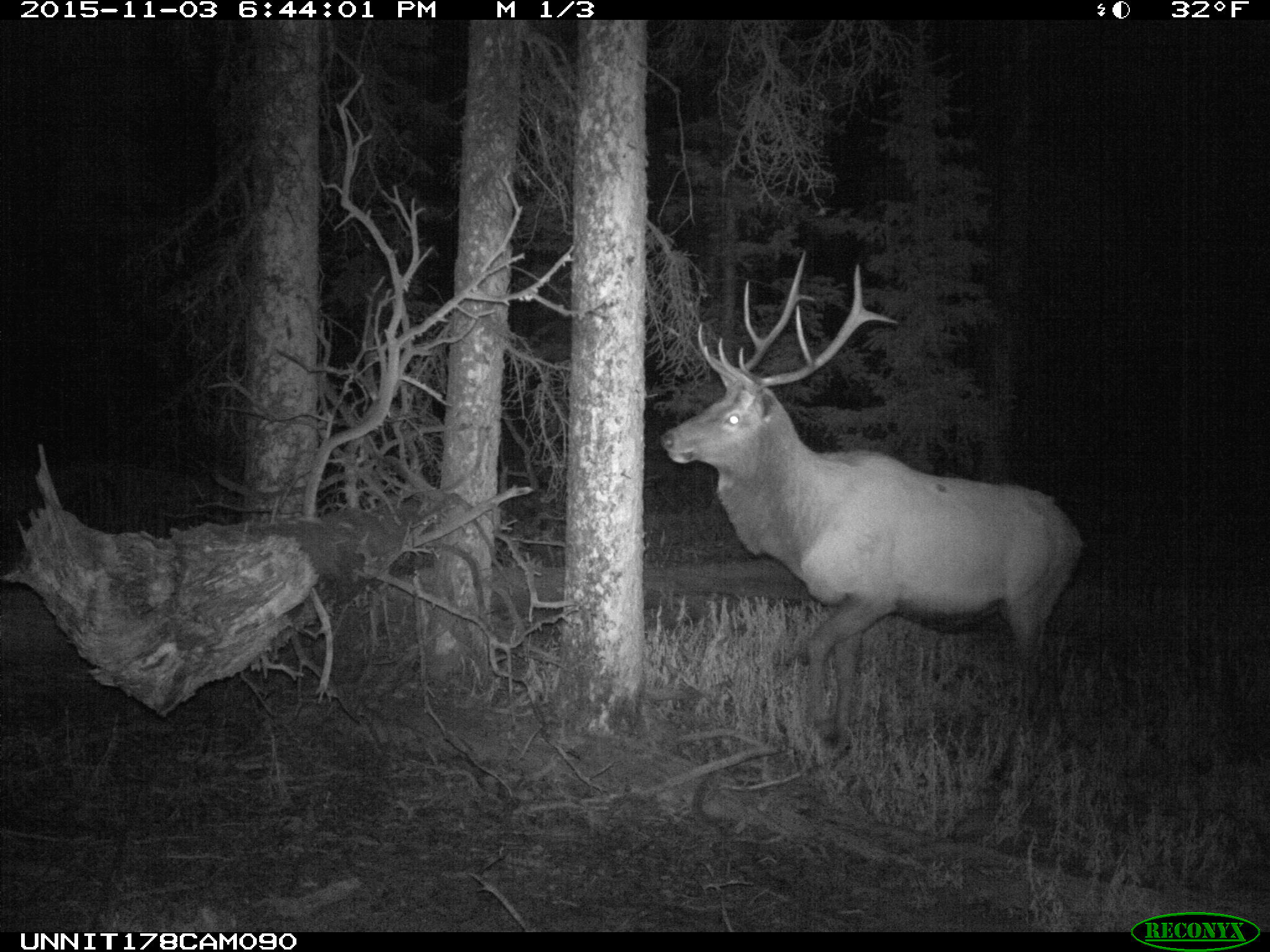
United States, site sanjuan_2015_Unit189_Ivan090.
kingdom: Animalia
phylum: Chordata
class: Mammalia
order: Artiodactyla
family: Cervidae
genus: Cervus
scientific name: Cervus elaphus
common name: red deer